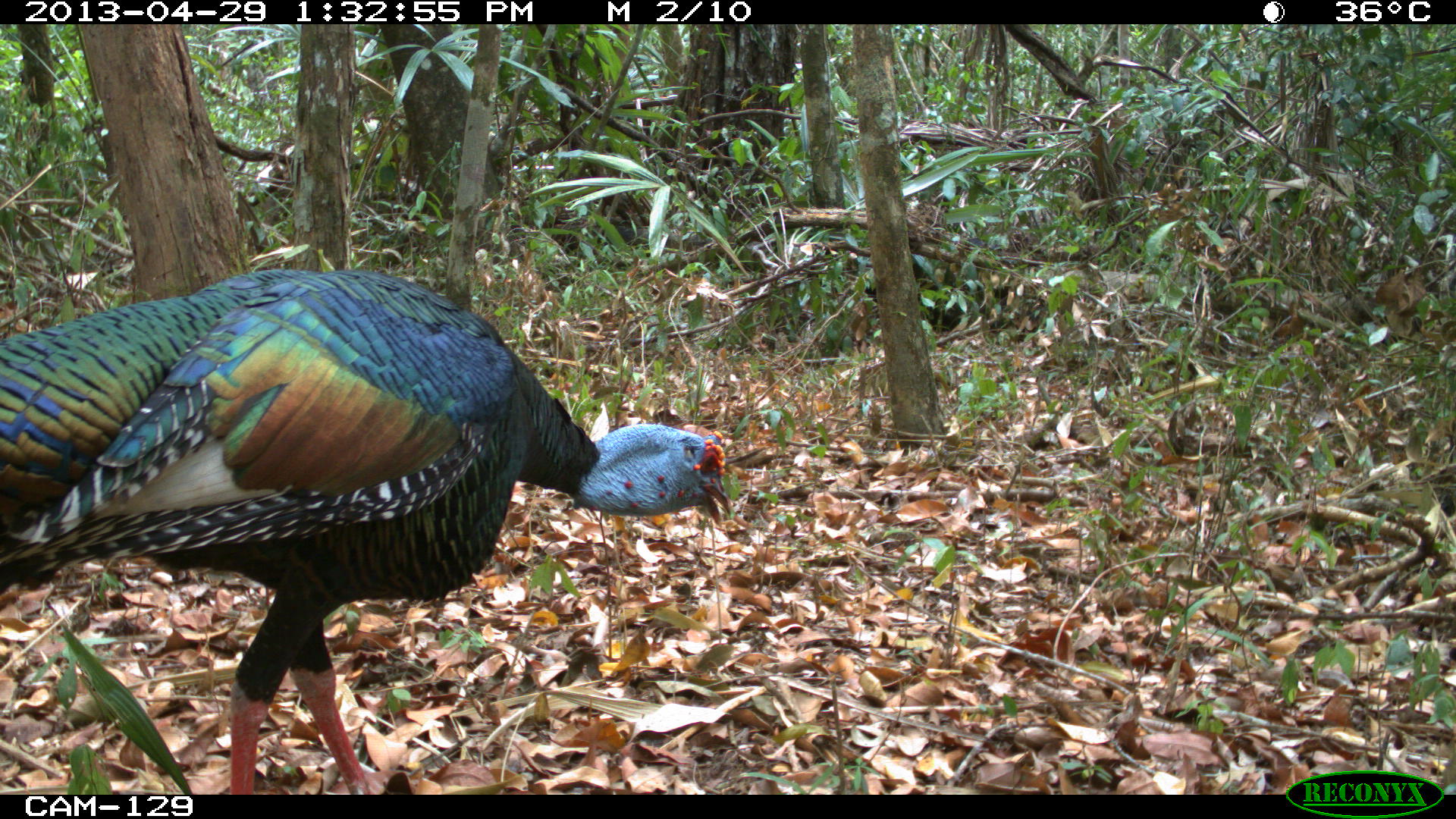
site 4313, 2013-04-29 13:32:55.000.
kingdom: Animalia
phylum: Chordata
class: Aves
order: Galliformes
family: Phasianidae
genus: Meleagris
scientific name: Meleagris ocellata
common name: ocellated turkey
Meleagris ocellata (ocellated turkey), count 1, sex male.